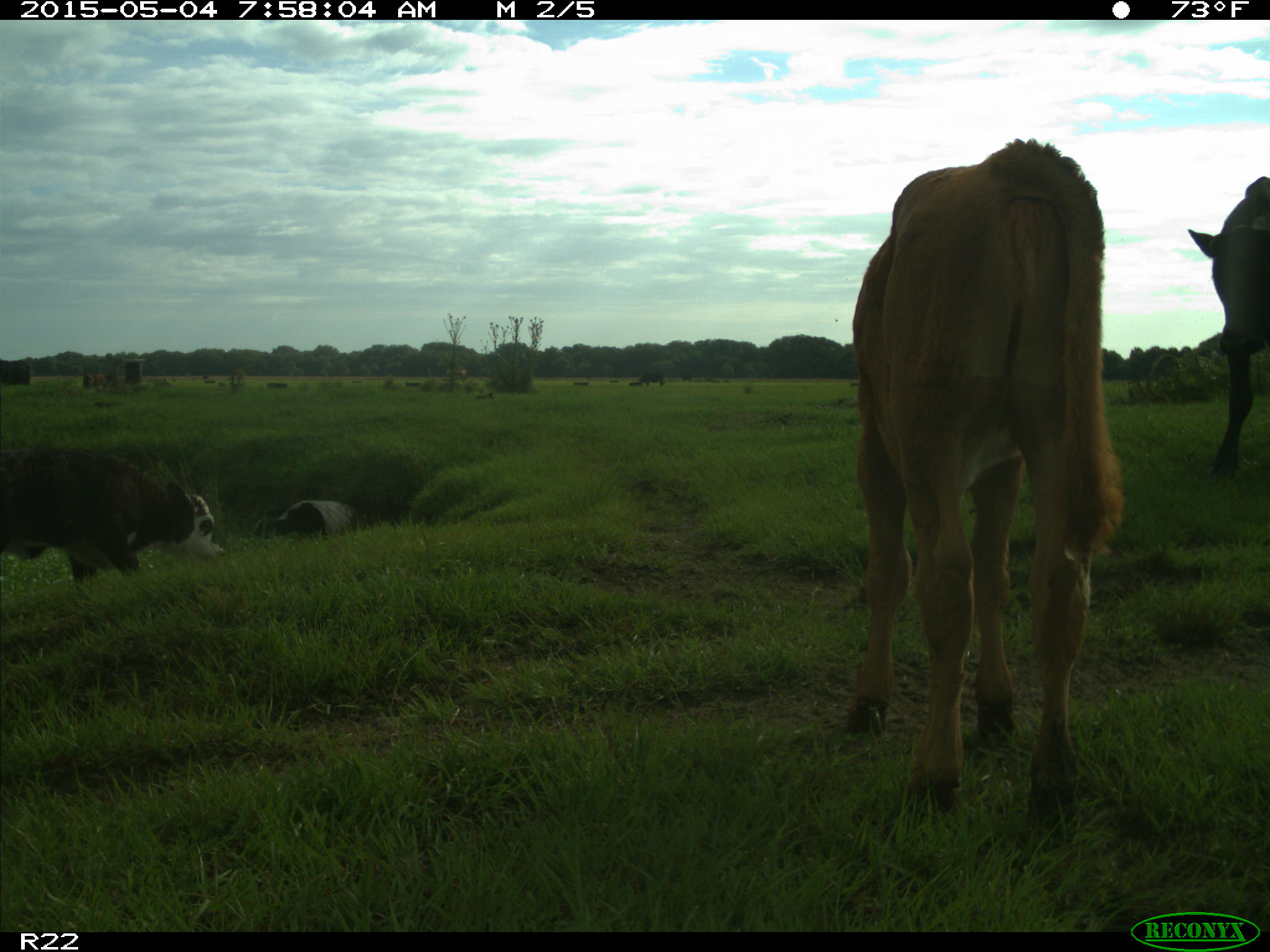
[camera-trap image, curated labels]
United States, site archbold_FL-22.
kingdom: Animalia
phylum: Chordata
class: Mammalia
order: Artiodactyla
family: Bovidae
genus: Bos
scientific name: Bos taurus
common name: domestic cow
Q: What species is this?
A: Bos taurus (domestic cow).